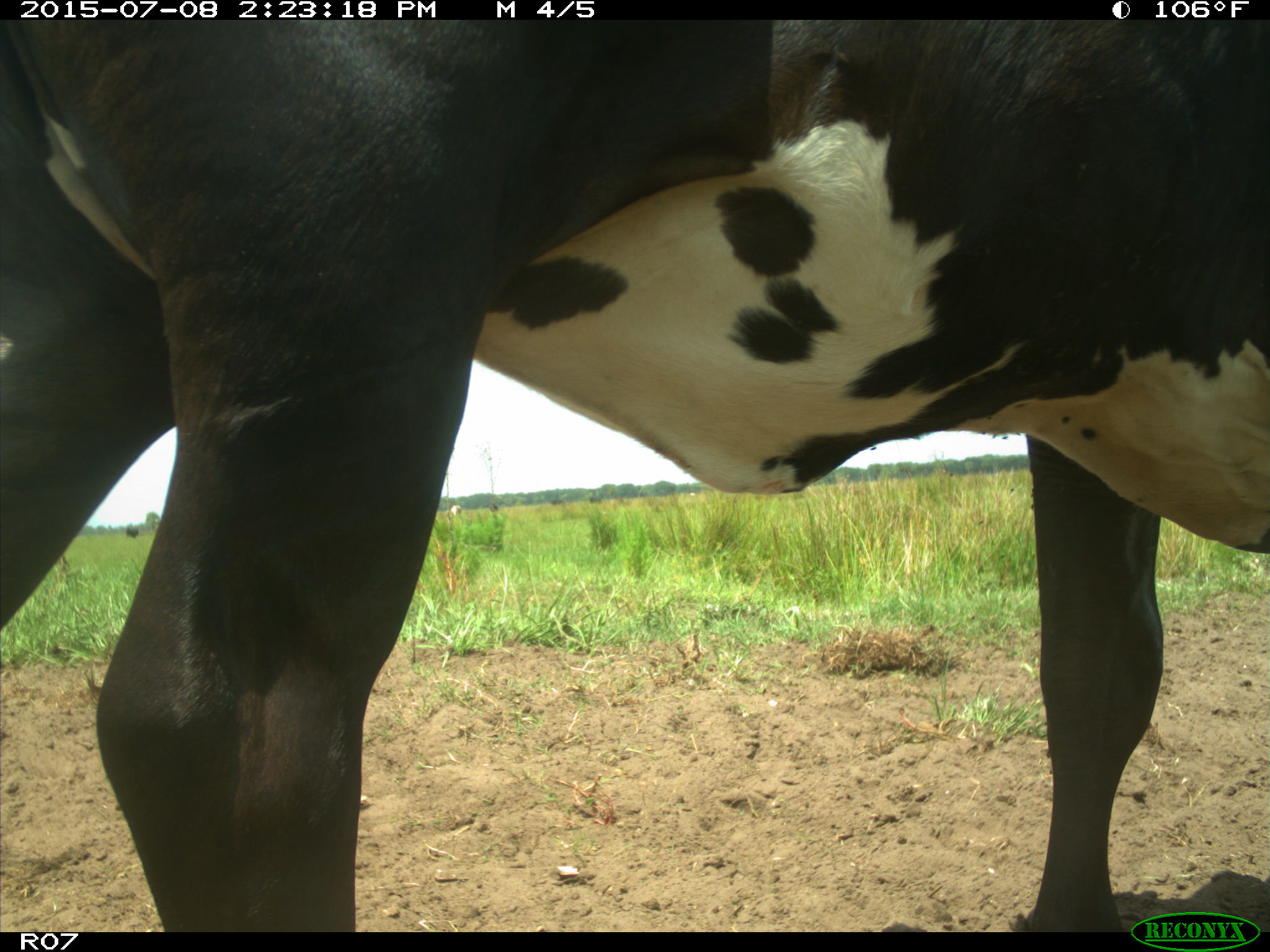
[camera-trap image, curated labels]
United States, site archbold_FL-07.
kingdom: Animalia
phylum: Chordata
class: Mammalia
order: Artiodactyla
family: Bovidae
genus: Bos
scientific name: Bos taurus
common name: domestic cow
Bos taurus (domestic cow).